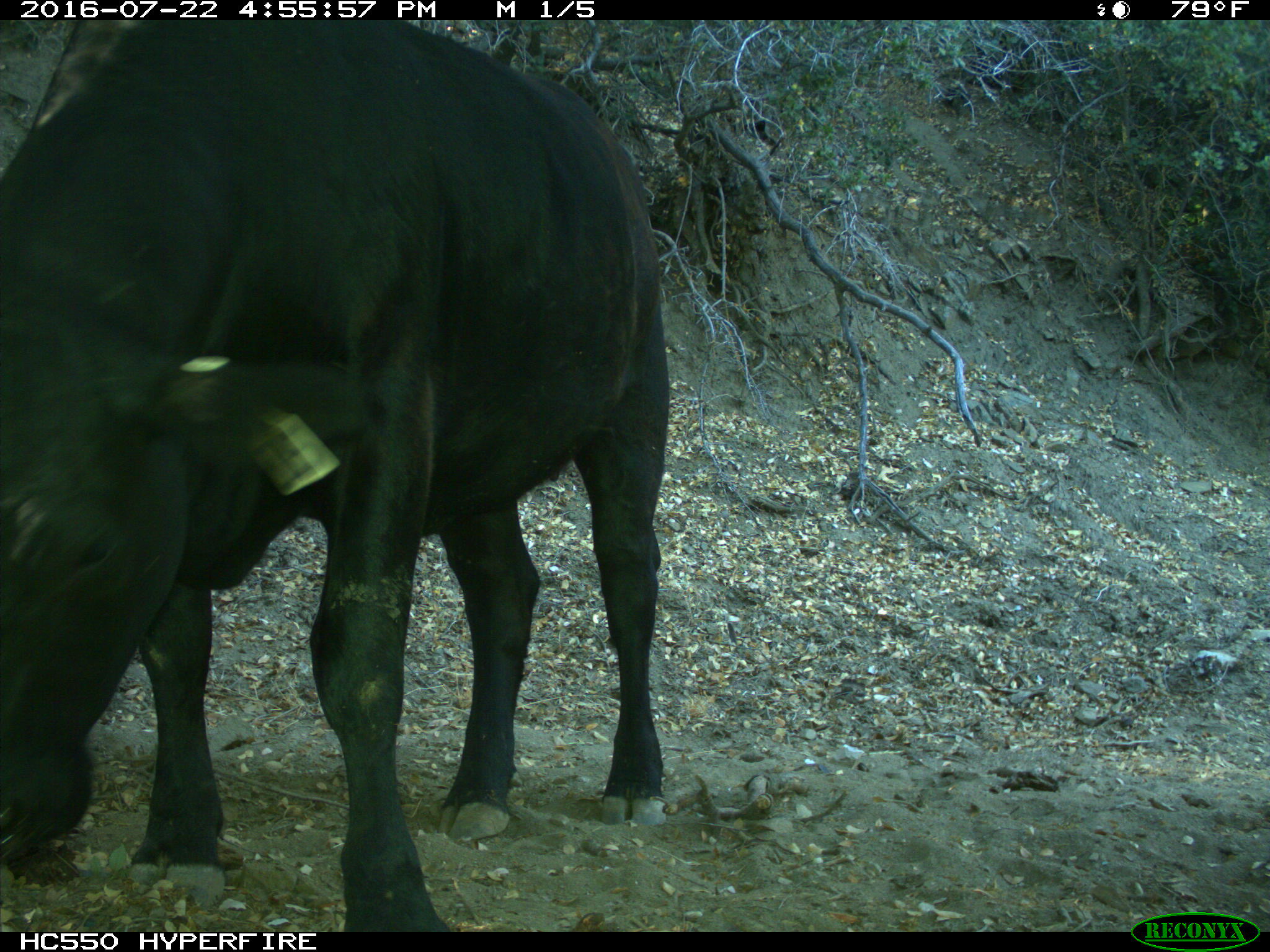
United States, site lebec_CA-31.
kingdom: Animalia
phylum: Chordata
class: Mammalia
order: Artiodactyla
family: Bovidae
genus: Bos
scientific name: Bos taurus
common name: domestic cow